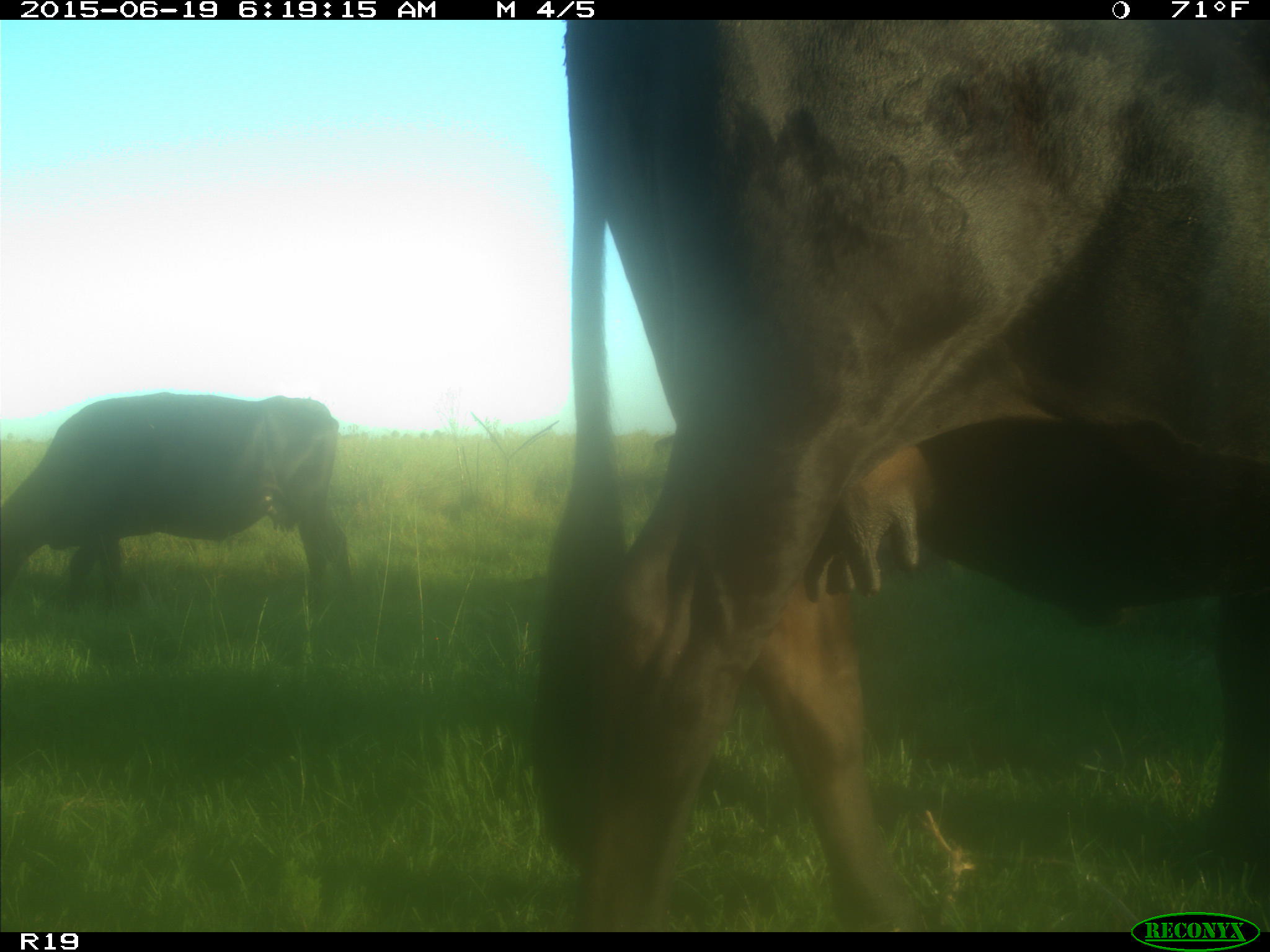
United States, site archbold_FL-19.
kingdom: Animalia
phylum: Chordata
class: Mammalia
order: Artiodactyla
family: Bovidae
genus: Bos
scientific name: Bos taurus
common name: domestic cow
Bos taurus (domestic cow).